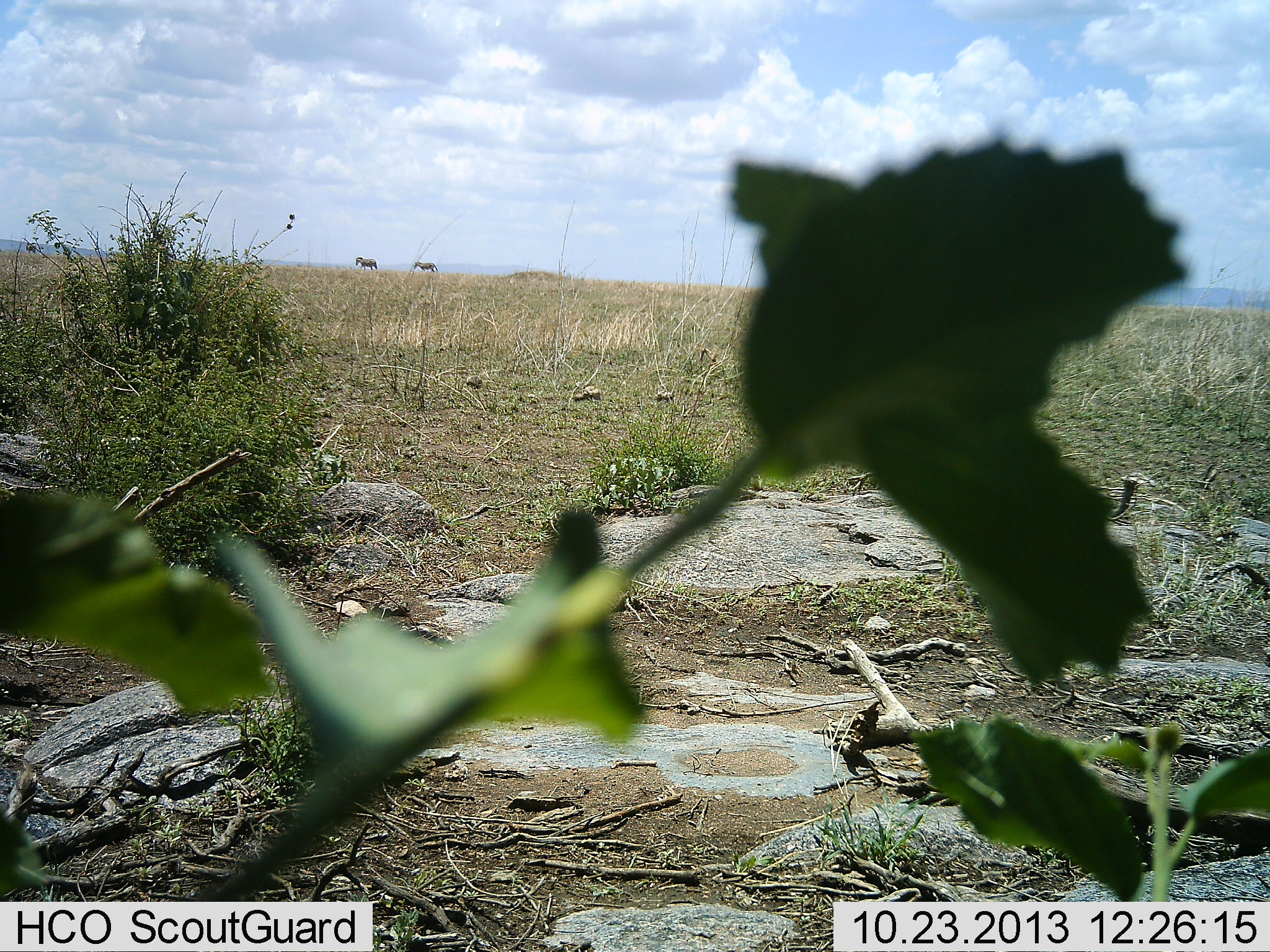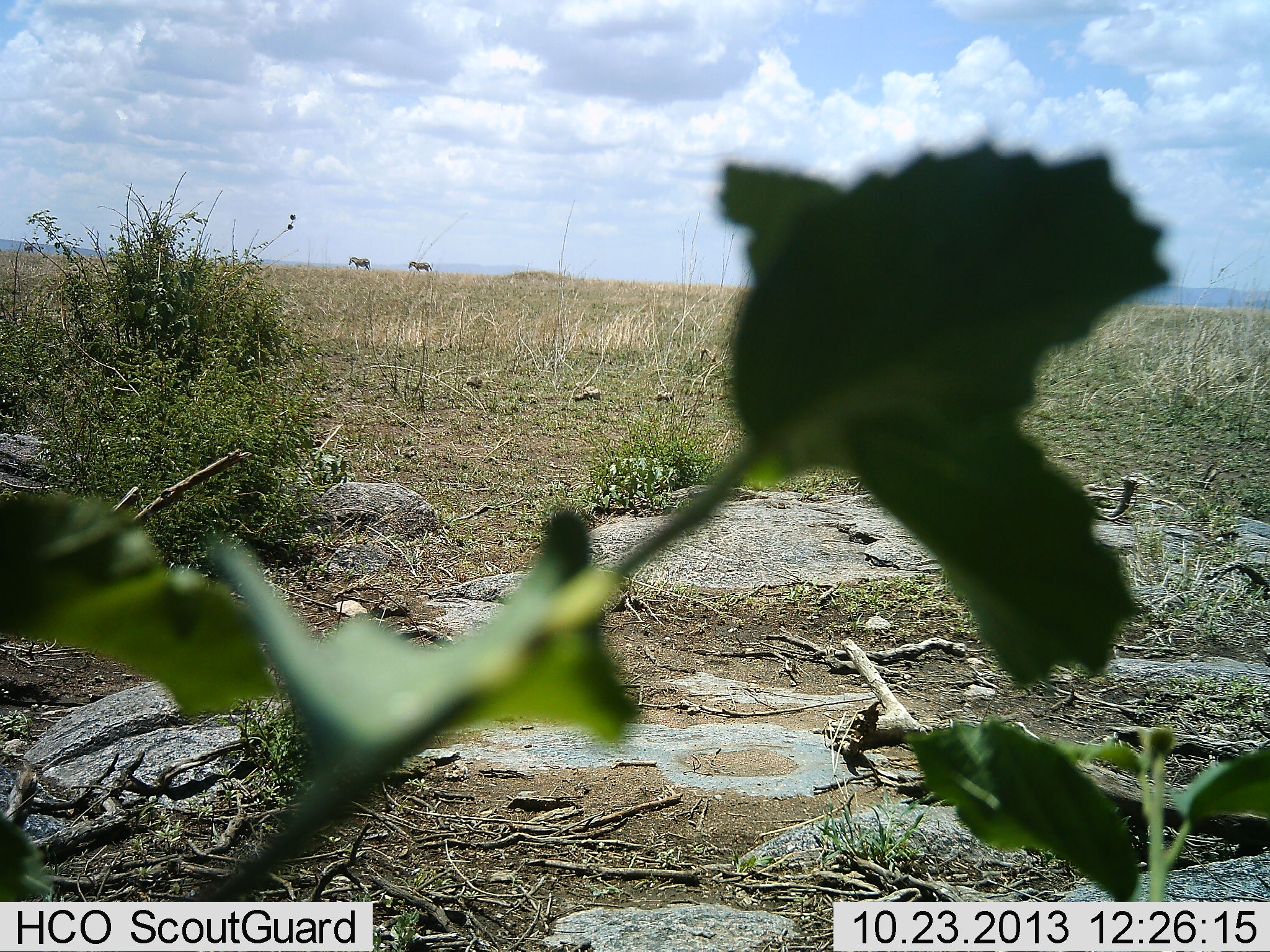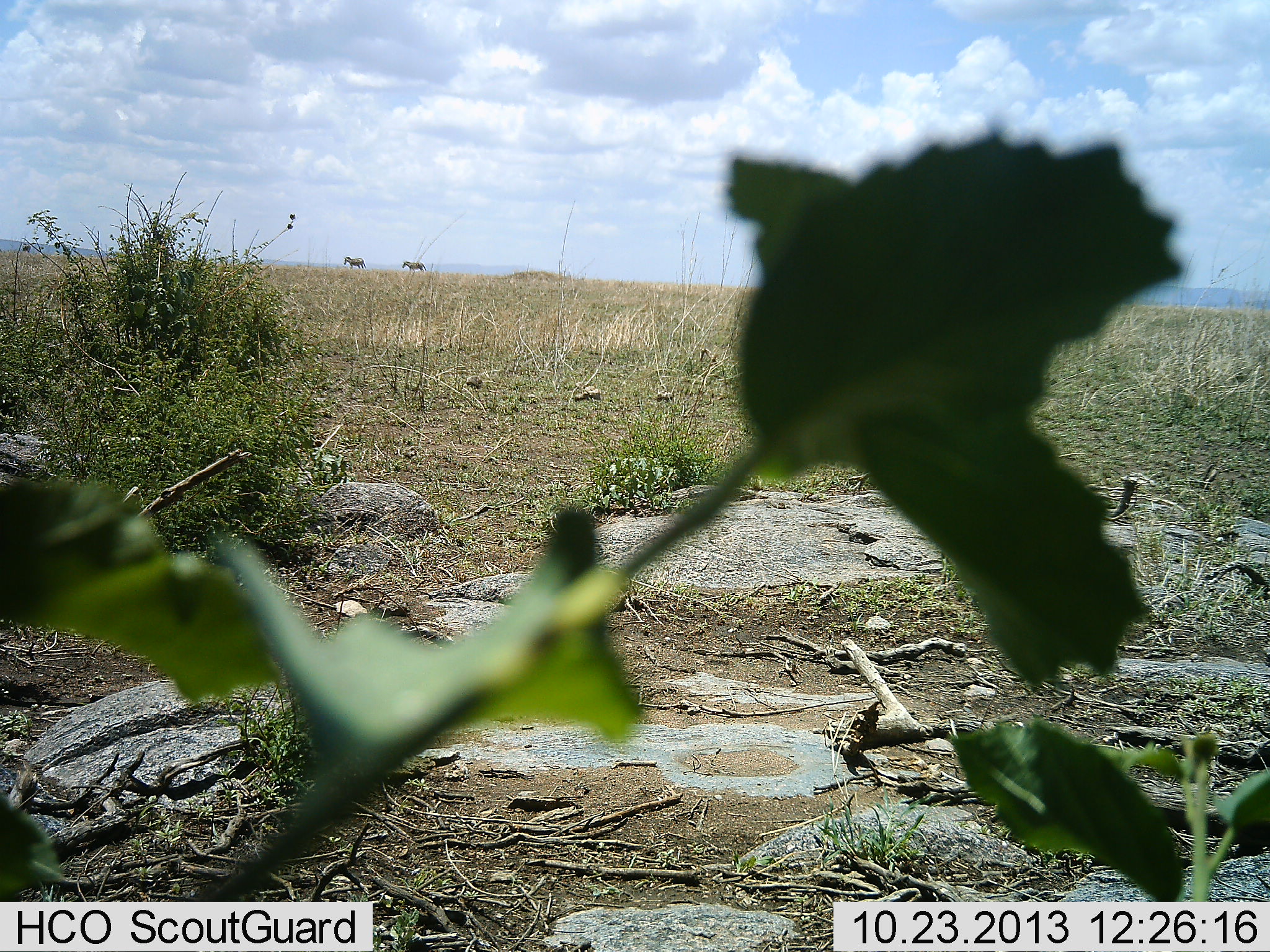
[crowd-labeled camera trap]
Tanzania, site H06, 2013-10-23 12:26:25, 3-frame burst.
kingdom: Animalia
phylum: Chordata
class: Mammalia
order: Perissodactyla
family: Equidae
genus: Equus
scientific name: Equus quagga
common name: plains zebra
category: zebra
Zebra (plains zebra) (Equus quagga), count 2. Behavior (volunteer vote fractions): standing 0%, resting 0%, moving 100%, interacting 0%. Young present (vote fraction): 0%. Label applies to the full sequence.